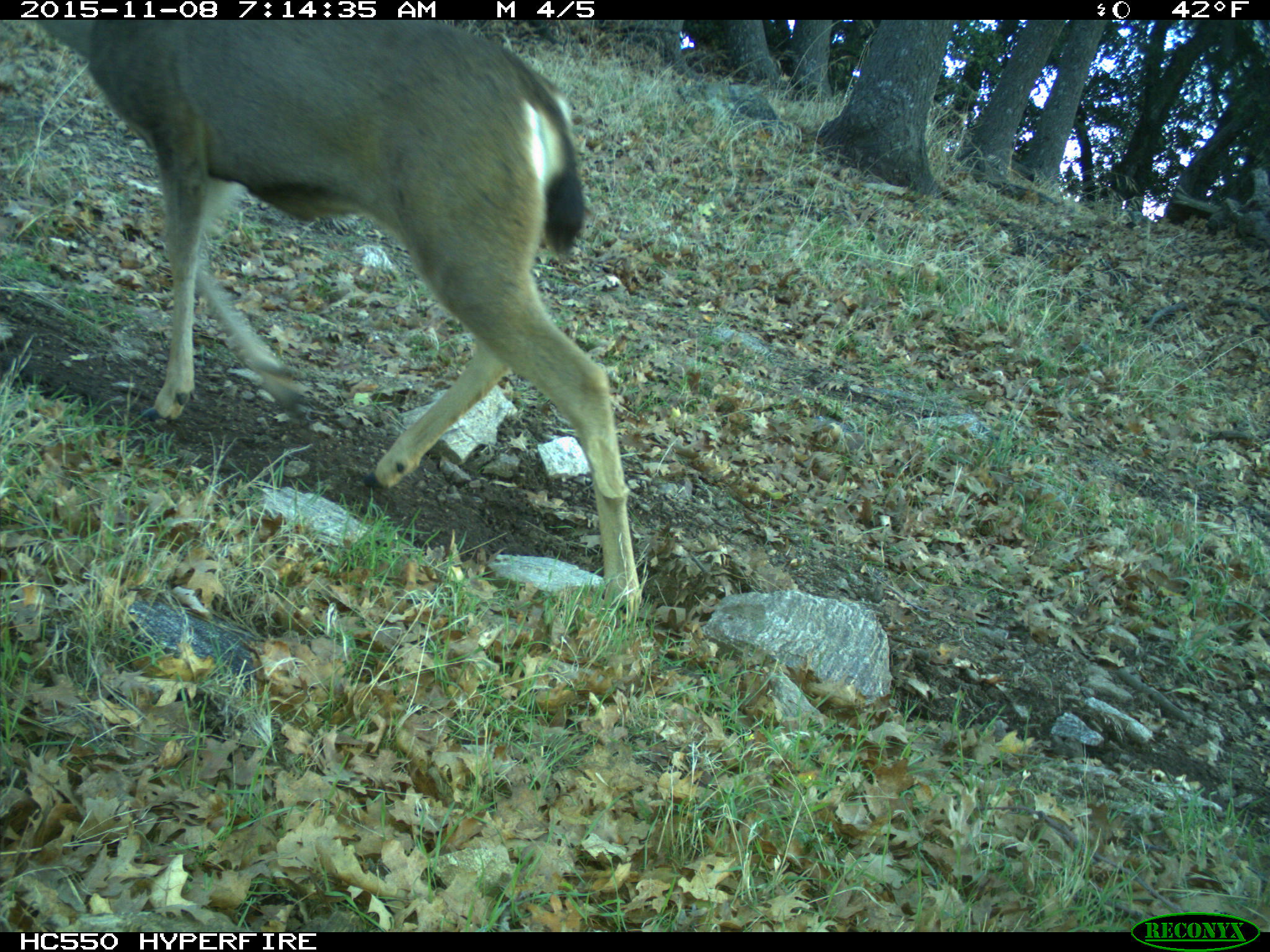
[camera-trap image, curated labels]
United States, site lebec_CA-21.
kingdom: Animalia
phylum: Chordata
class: Mammalia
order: Artiodactyla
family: Cervidae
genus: Odocoileus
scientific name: Odocoileus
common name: deer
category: unidentified deer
Unidentified deer (deer) (Odocoileus).